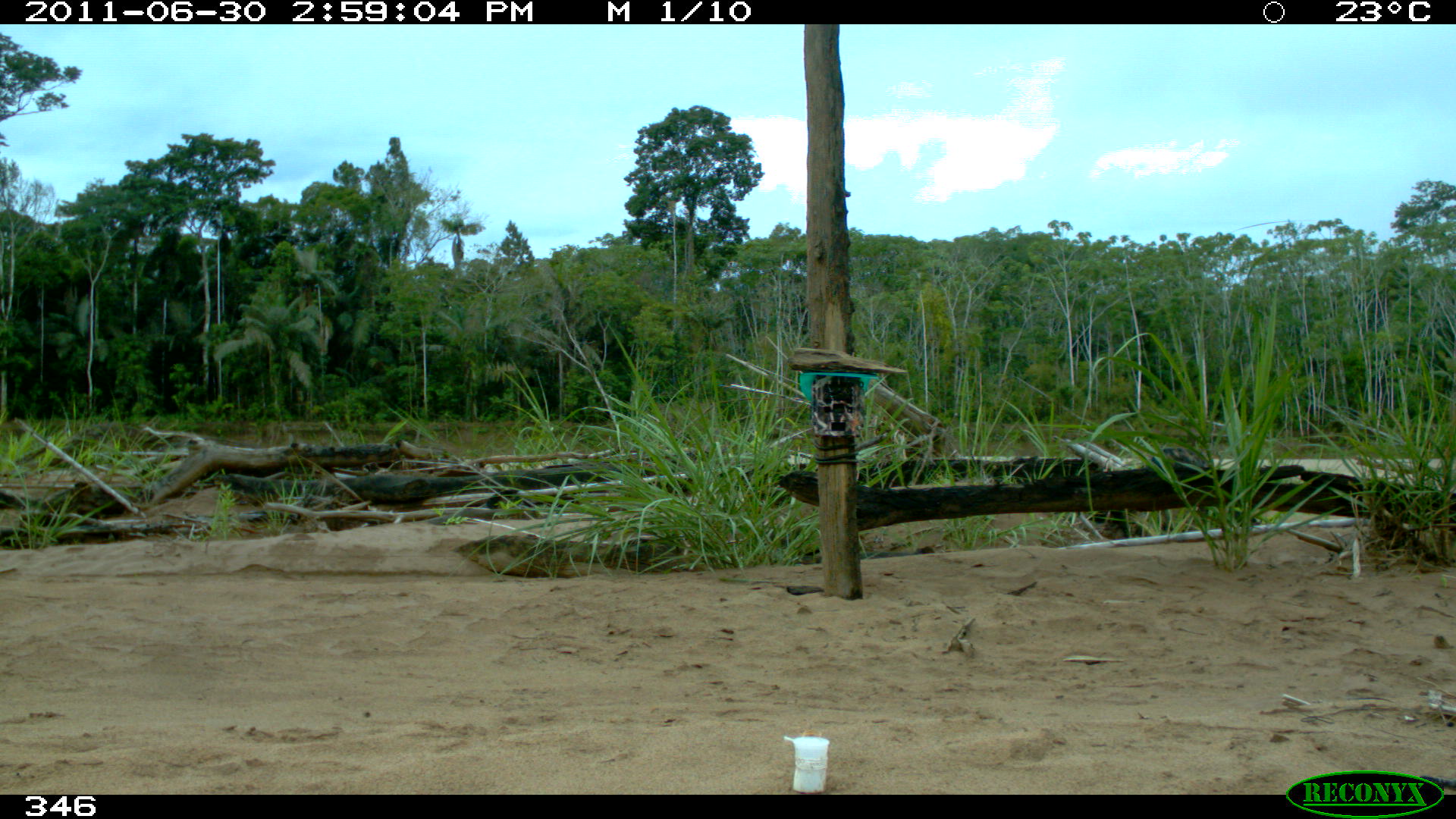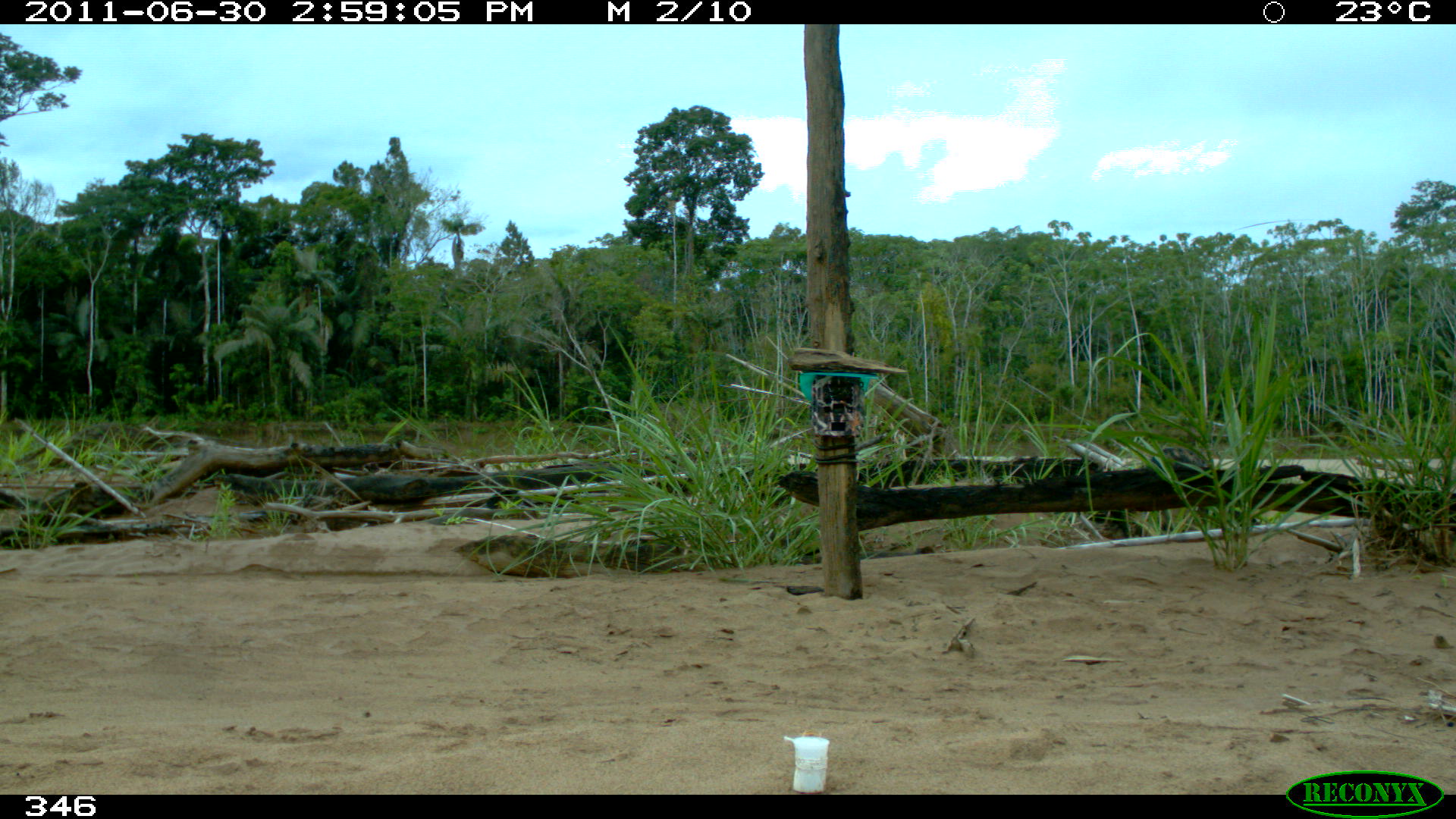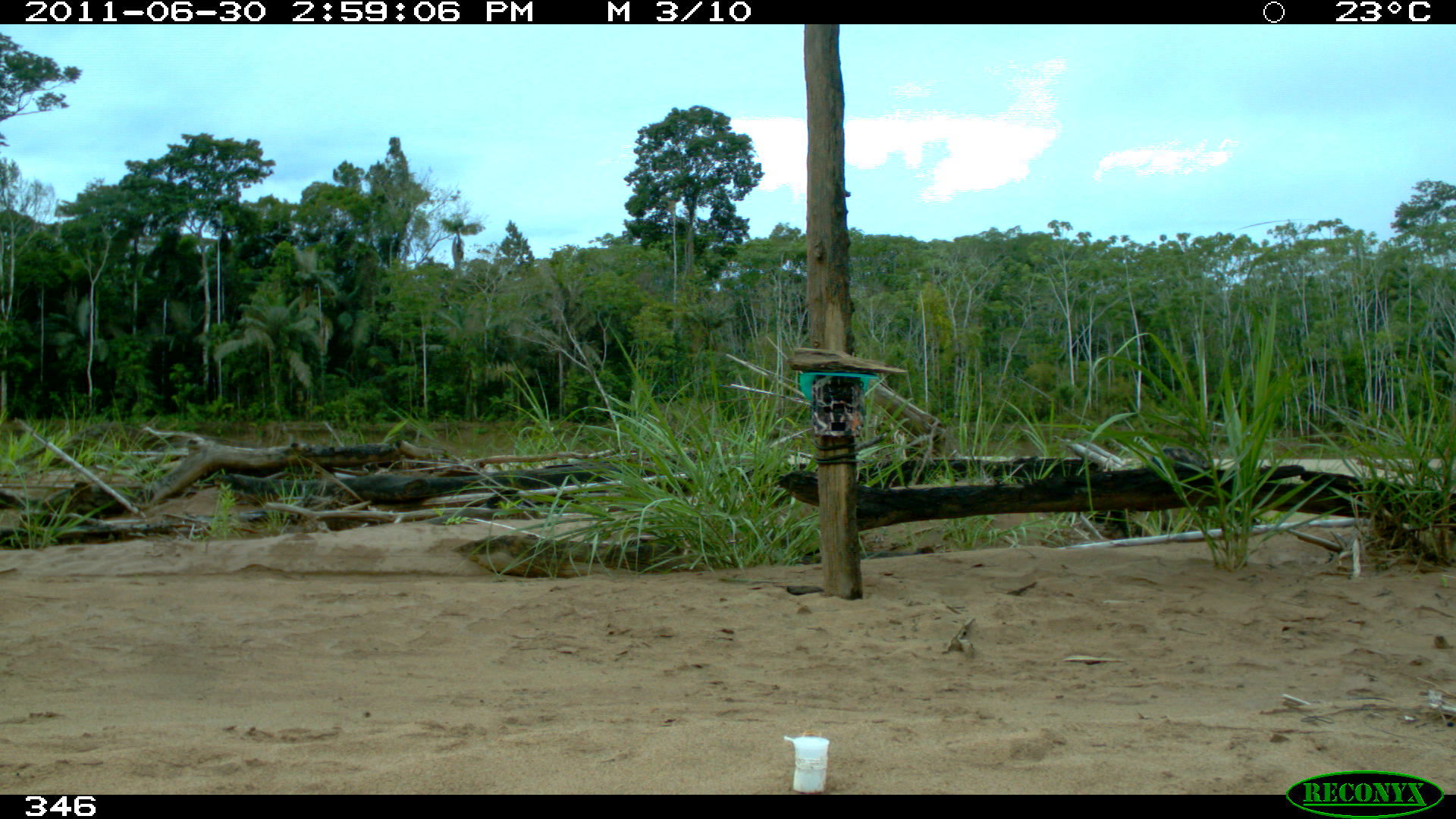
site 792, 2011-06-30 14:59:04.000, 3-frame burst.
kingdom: Animalia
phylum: Chordata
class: Aves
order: Cathartiformes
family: Cathartidae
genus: Coragyps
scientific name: Coragyps atratus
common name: black vulture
Coragyps atratus (black vulture).